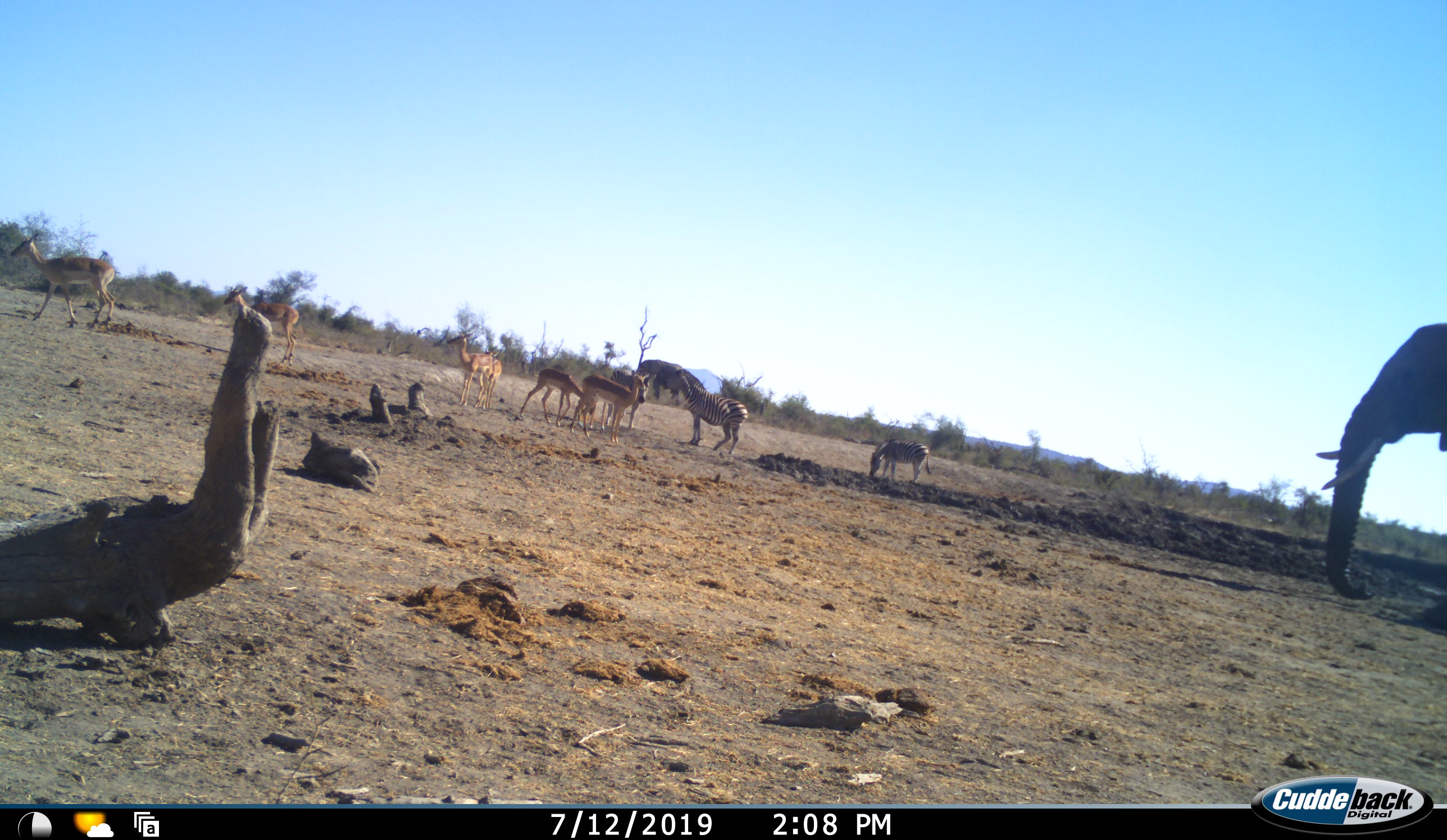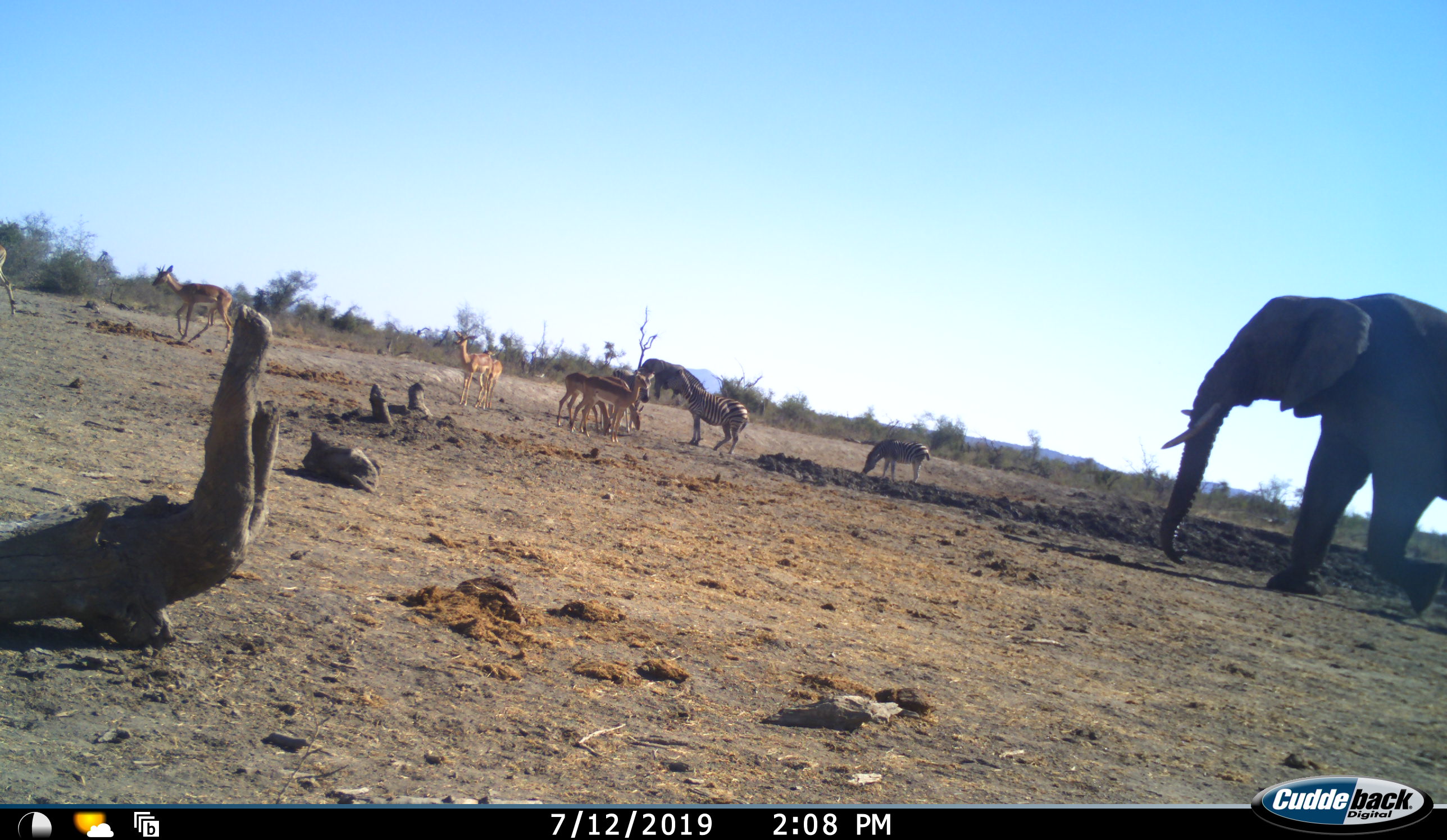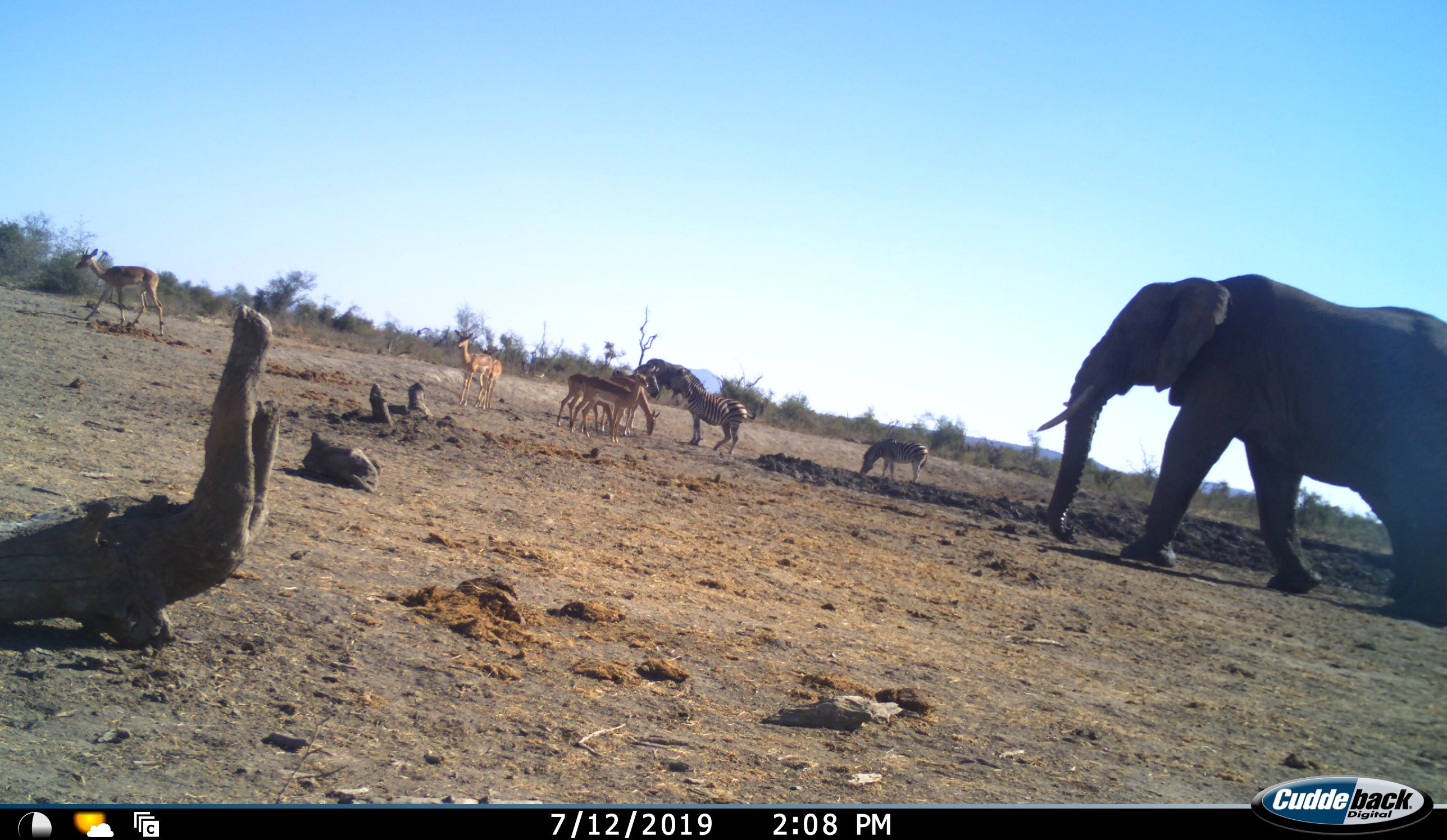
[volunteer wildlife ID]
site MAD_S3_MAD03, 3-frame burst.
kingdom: Animalia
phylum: Chordata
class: Mammalia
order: Proboscidea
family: Elephantidae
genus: Loxodonta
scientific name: Loxodonta africana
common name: african bush elephant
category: elephant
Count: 2.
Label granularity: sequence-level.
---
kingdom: Animalia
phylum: Chordata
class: Mammalia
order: Artiodactyla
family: Bovidae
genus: Aepyceros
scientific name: Aepyceros melampus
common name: impala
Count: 7.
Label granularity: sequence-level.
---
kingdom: Animalia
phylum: Chordata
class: Mammalia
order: Perissodactyla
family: Equidae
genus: Equus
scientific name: Equus quagga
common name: plains zebra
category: zebraplains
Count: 3.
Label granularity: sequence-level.